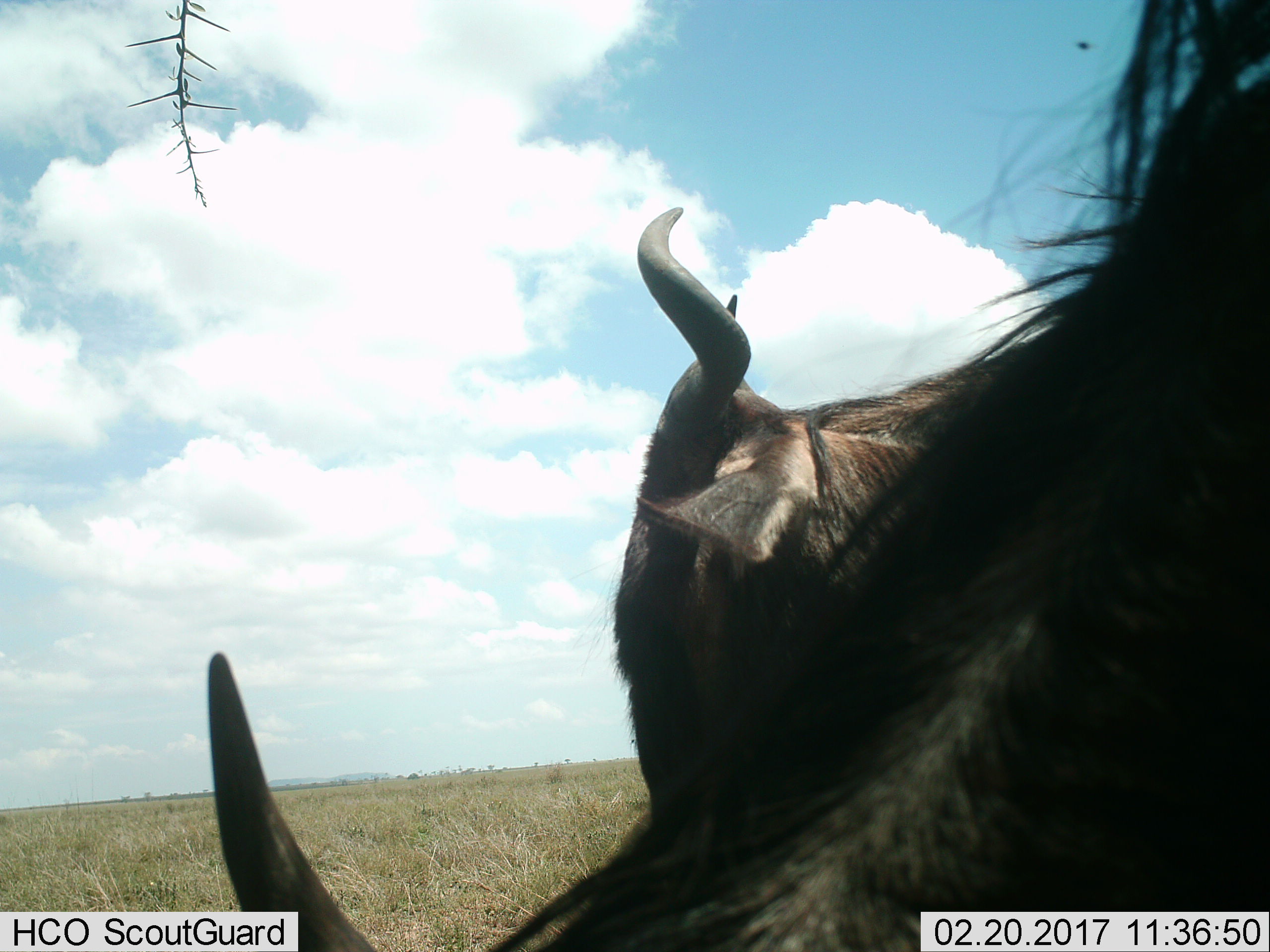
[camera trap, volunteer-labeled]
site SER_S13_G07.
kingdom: Animalia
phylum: Chordata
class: Mammalia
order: Artiodactyla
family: Bovidae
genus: Connochaetes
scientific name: Connochaetes taurinus taurinus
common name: blue wildebeest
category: wildebeestblue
Wildebeestblue (blue wildebeest) (Connochaetes taurinus taurinus), count 2. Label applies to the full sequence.